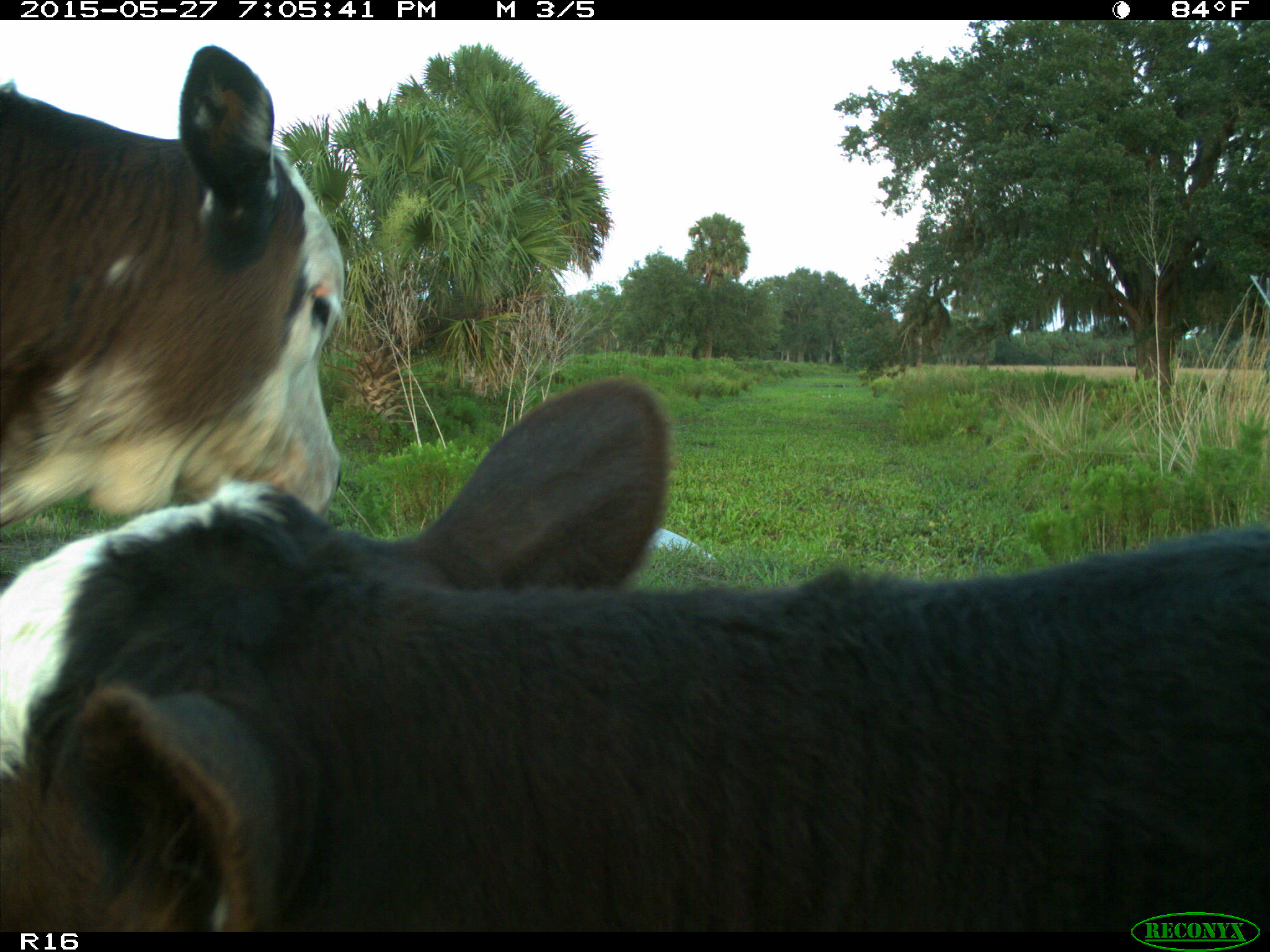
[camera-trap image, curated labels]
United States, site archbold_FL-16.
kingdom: Animalia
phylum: Chordata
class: Mammalia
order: Artiodactyla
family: Bovidae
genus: Bos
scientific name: Bos taurus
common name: domestic cow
Bos taurus (domestic cow).